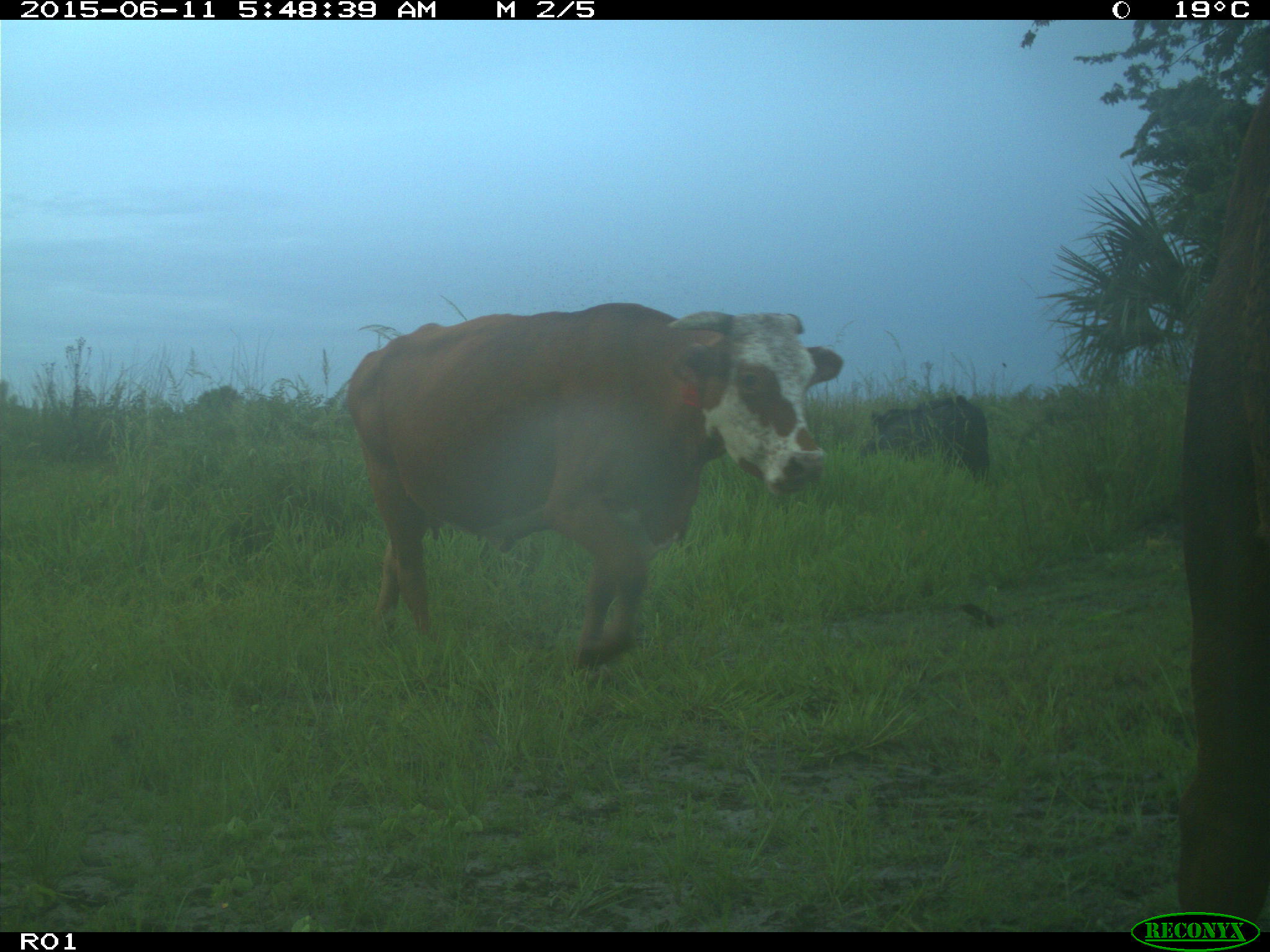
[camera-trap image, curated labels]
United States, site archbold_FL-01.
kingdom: Animalia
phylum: Chordata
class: Mammalia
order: Artiodactyla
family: Bovidae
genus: Bos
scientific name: Bos taurus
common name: domestic cow